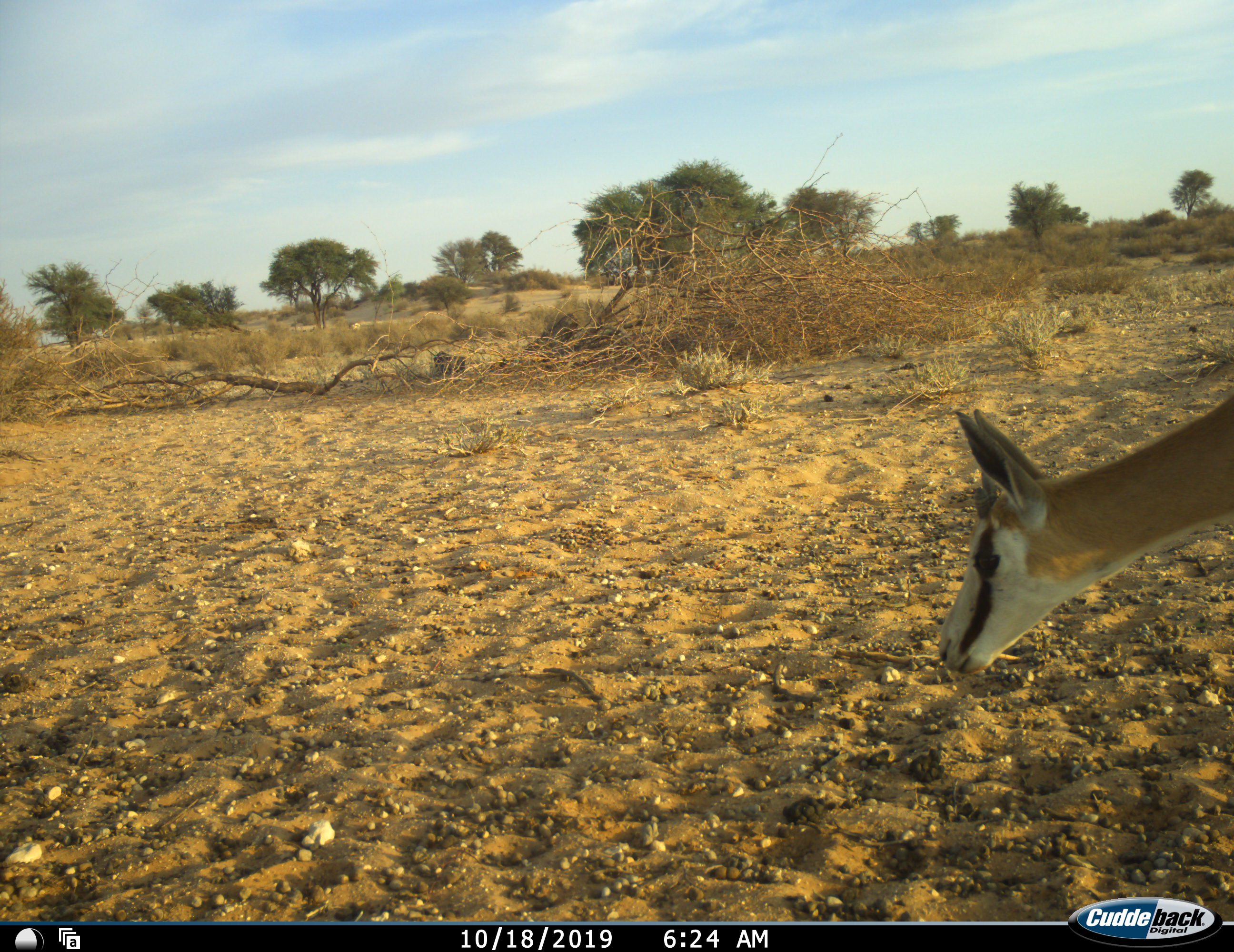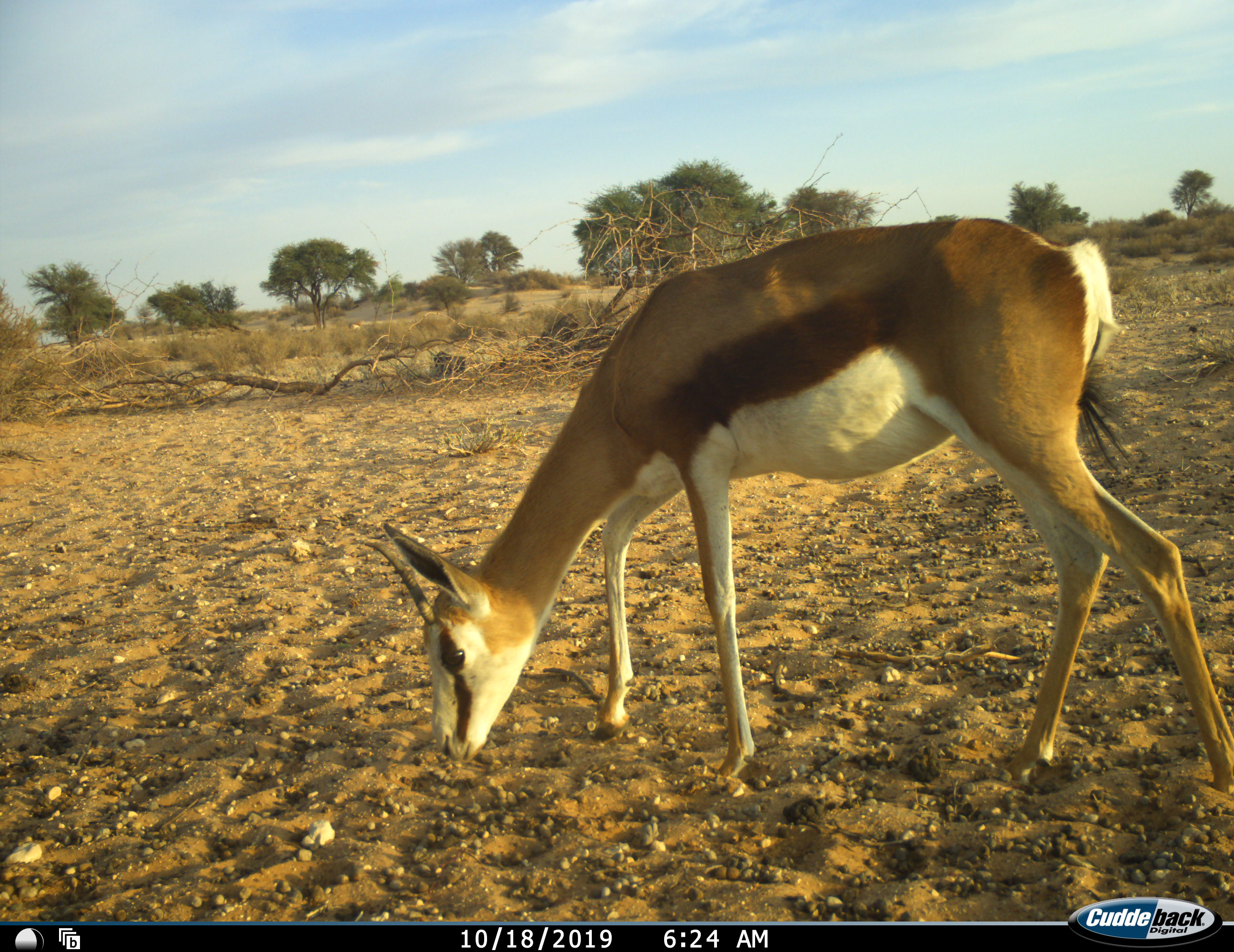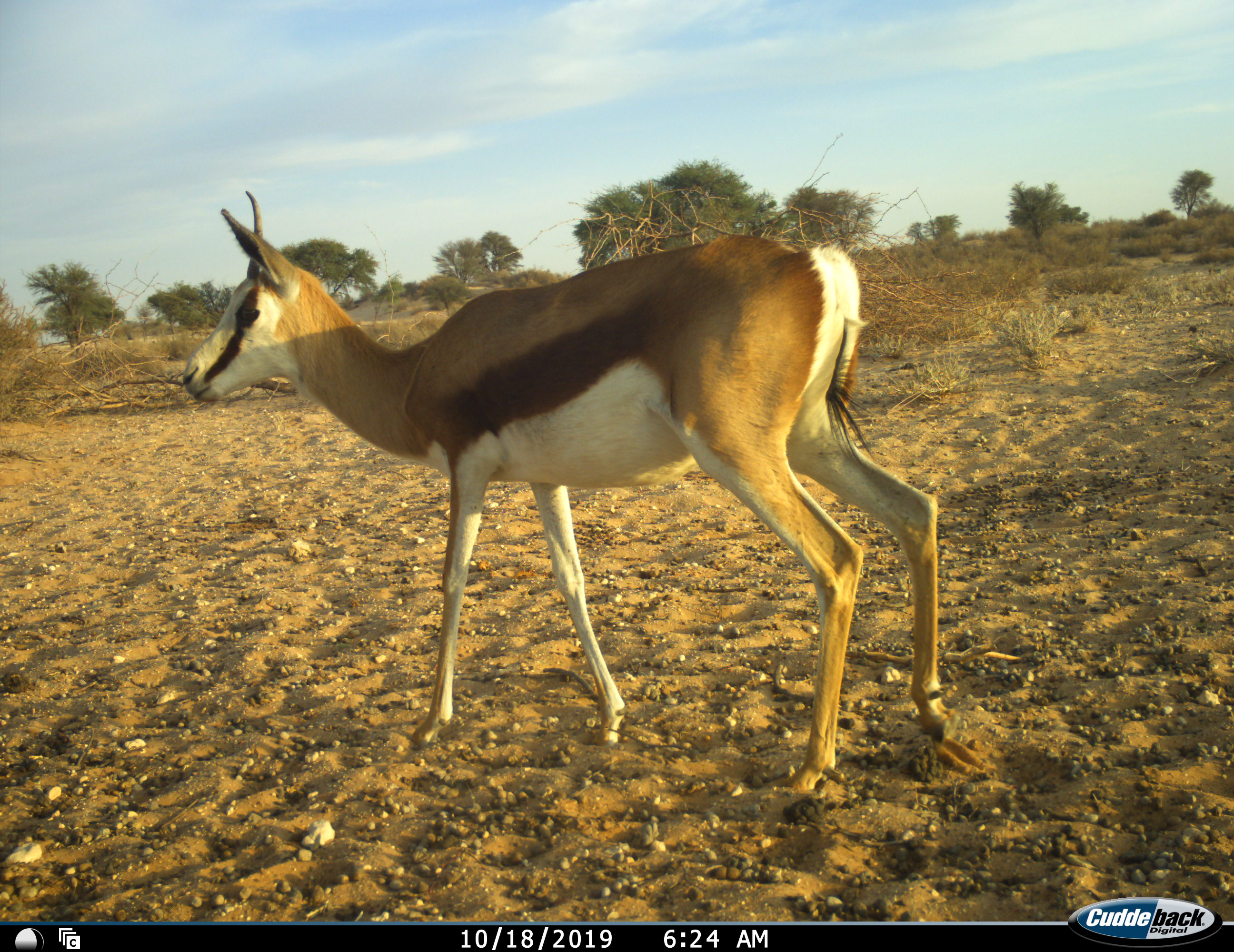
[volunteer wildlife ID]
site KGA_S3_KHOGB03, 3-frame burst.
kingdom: Animalia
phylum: Chordata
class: Mammalia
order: Artiodactyla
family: Bovidae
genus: Antidorcas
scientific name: Antidorcas marsupialis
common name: springbok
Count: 1.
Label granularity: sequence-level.